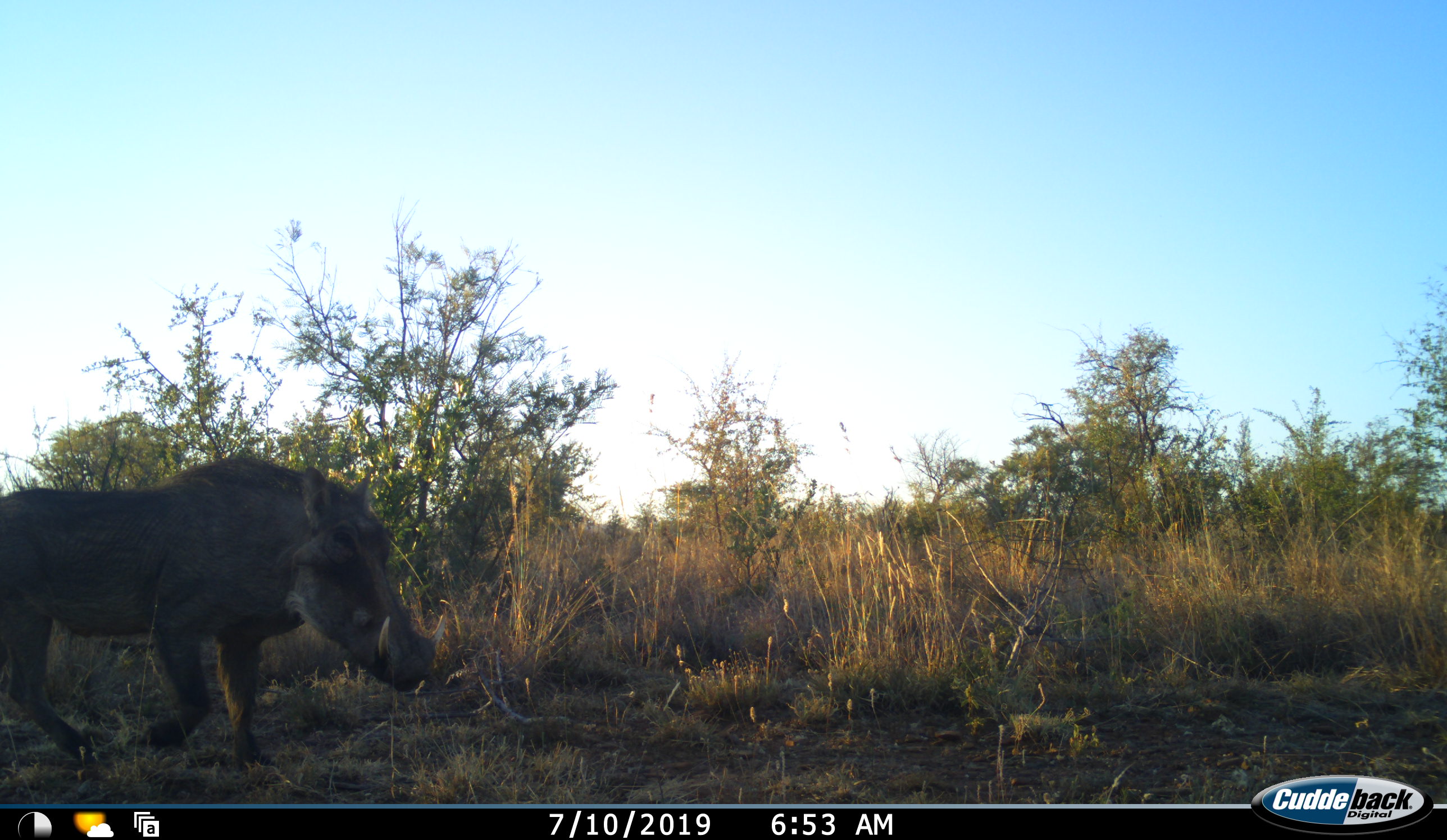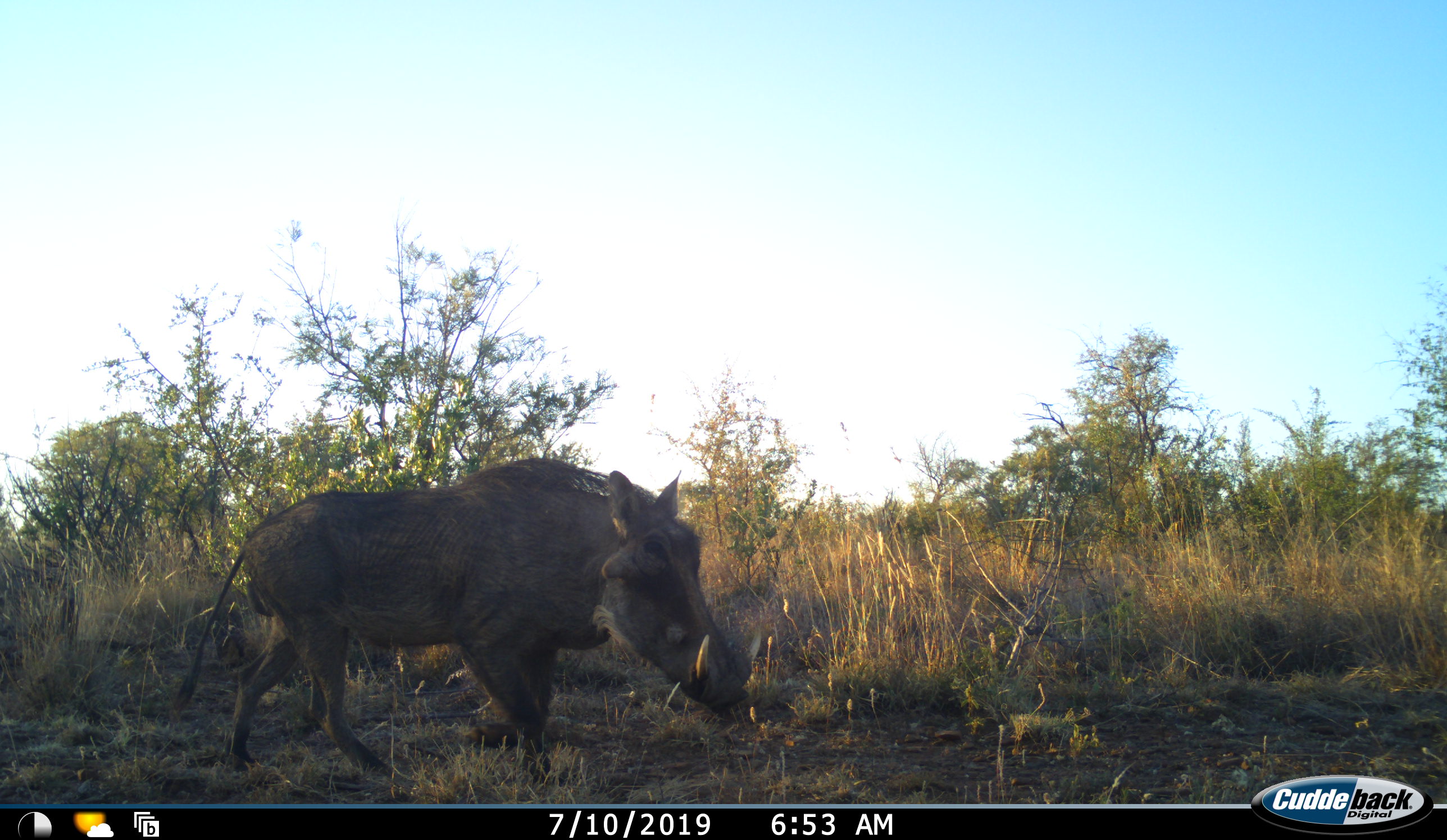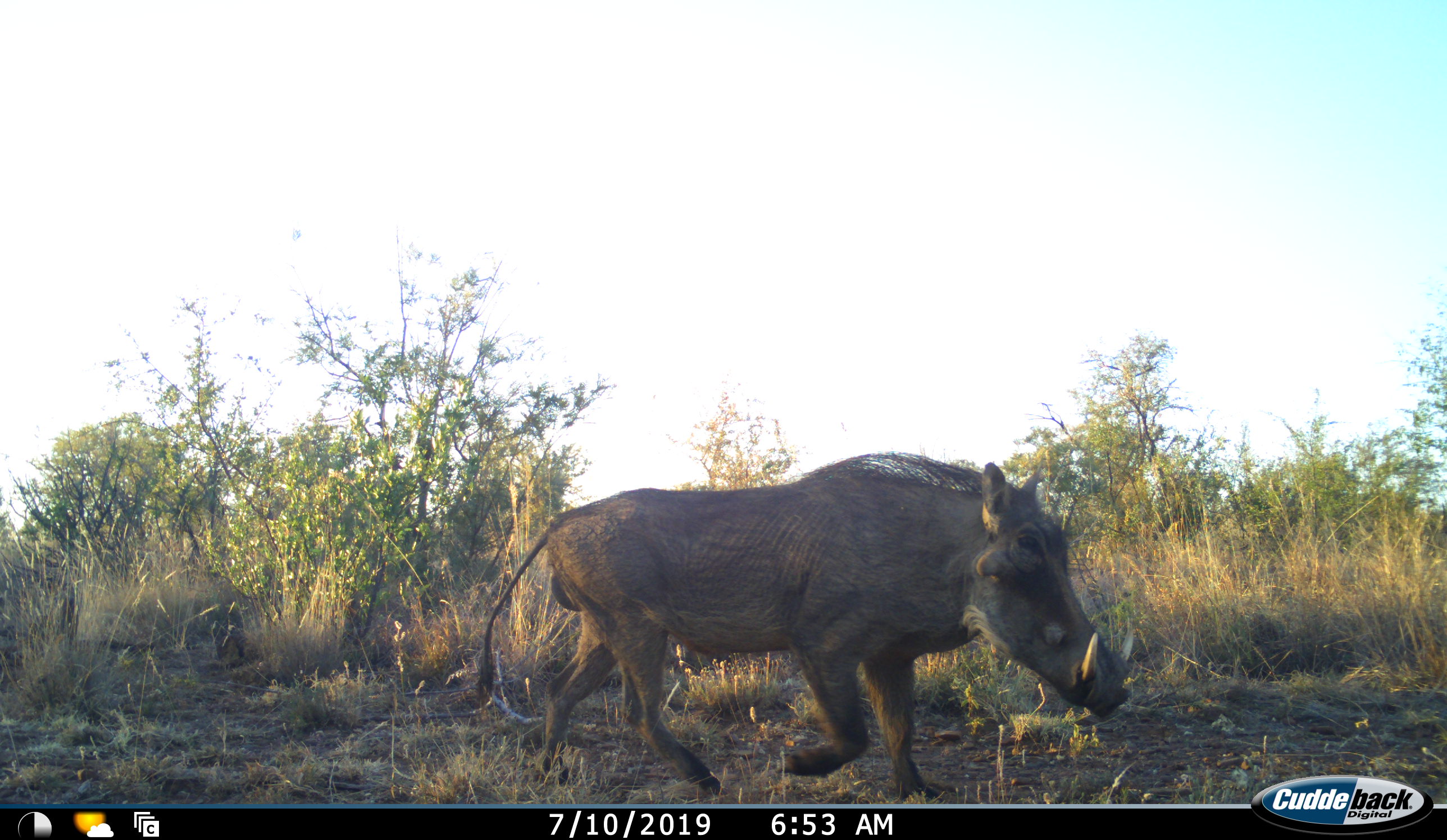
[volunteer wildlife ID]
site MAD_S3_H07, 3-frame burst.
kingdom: Animalia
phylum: Chordata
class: Mammalia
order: Artiodactyla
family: Suidae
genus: Phacochoerus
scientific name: Phacochoerus africanus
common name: warthog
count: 1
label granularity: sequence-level